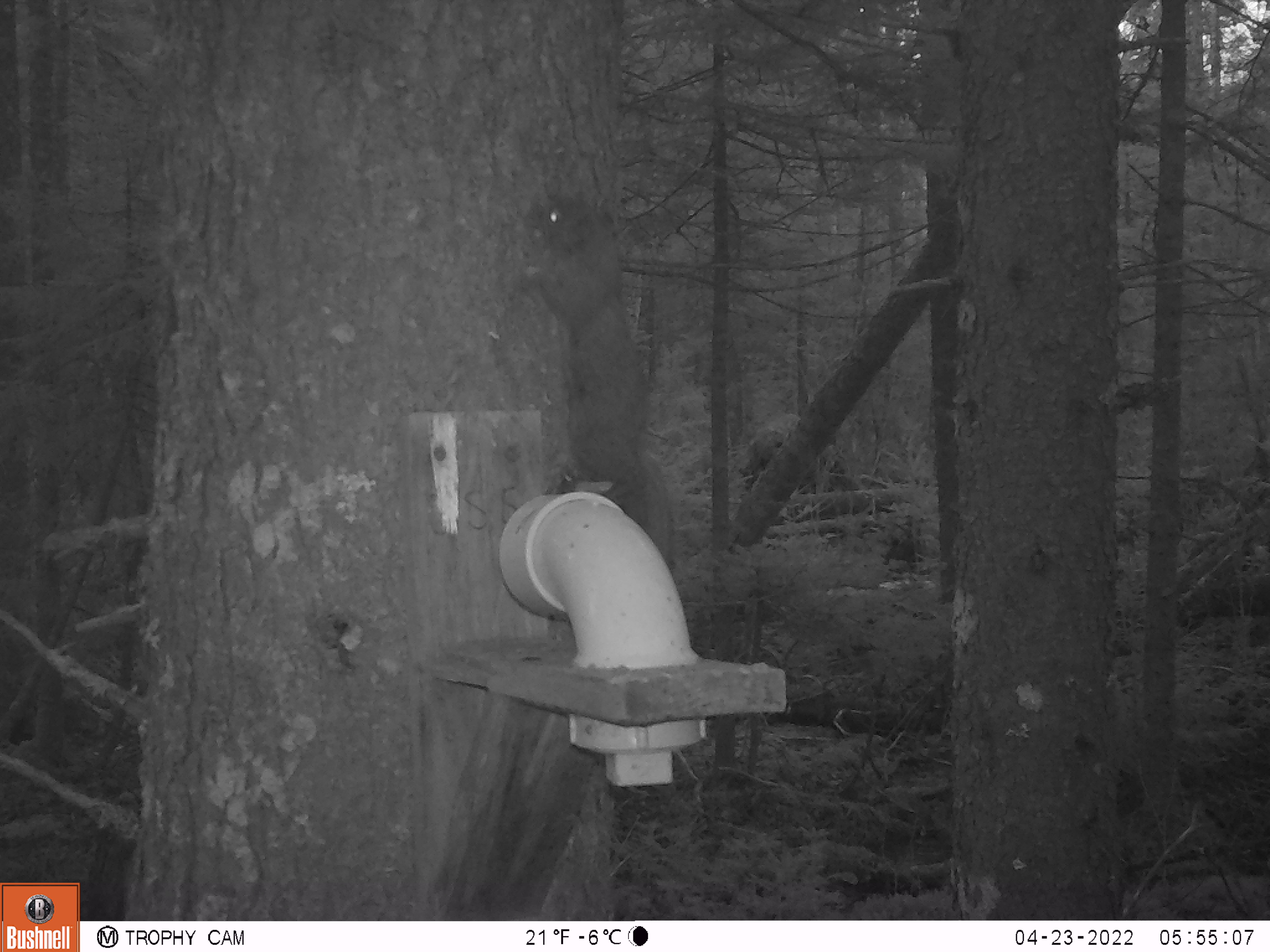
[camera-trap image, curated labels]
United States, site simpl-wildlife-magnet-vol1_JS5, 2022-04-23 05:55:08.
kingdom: Animalia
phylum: Chordata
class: Mammalia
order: Rodentia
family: Sciuridae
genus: Tamiasciurus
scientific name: Tamiasciurus hudsonicus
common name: red squirrel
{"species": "red squirrel (Tamiasciurus hudsonicus)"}